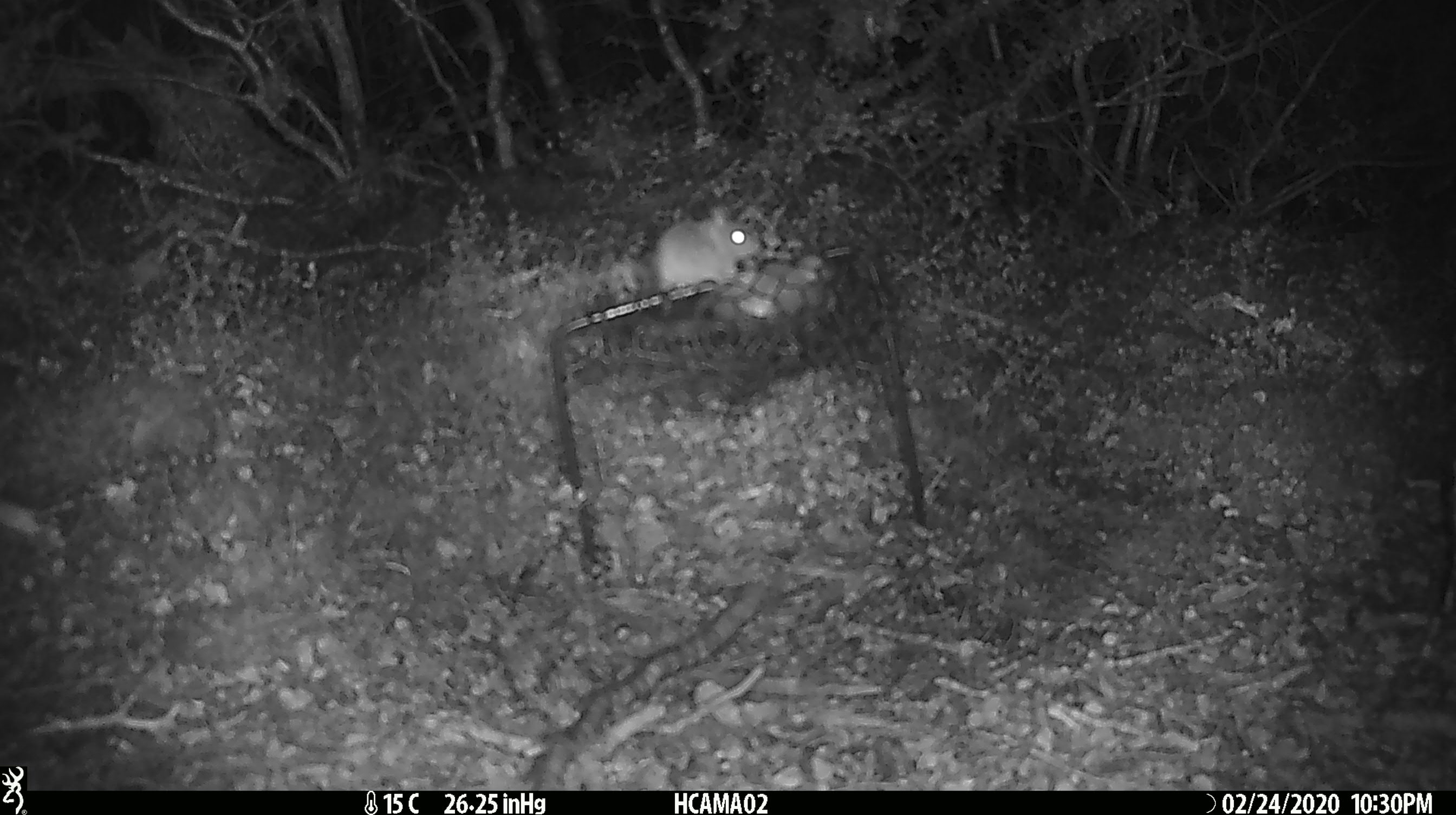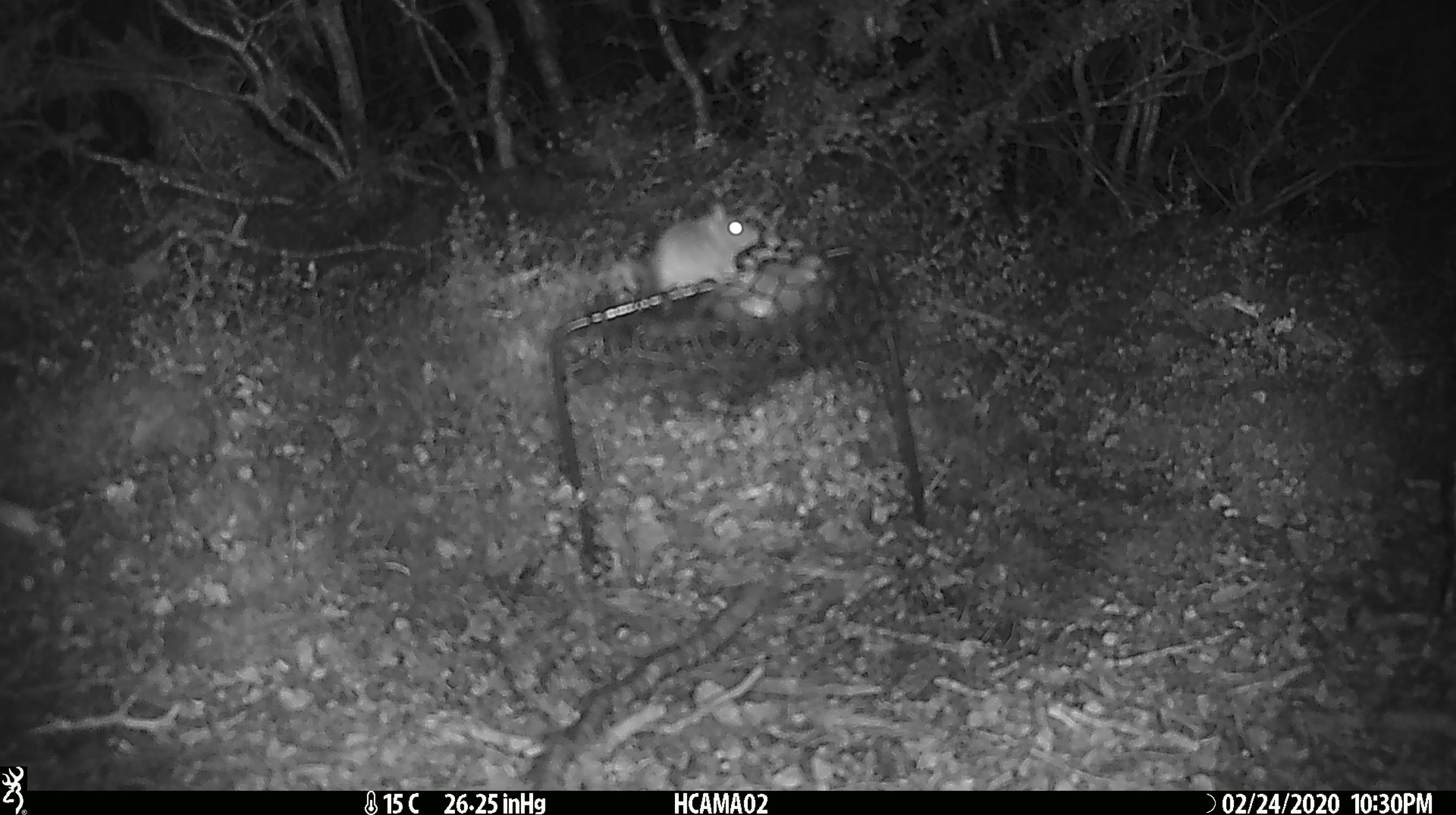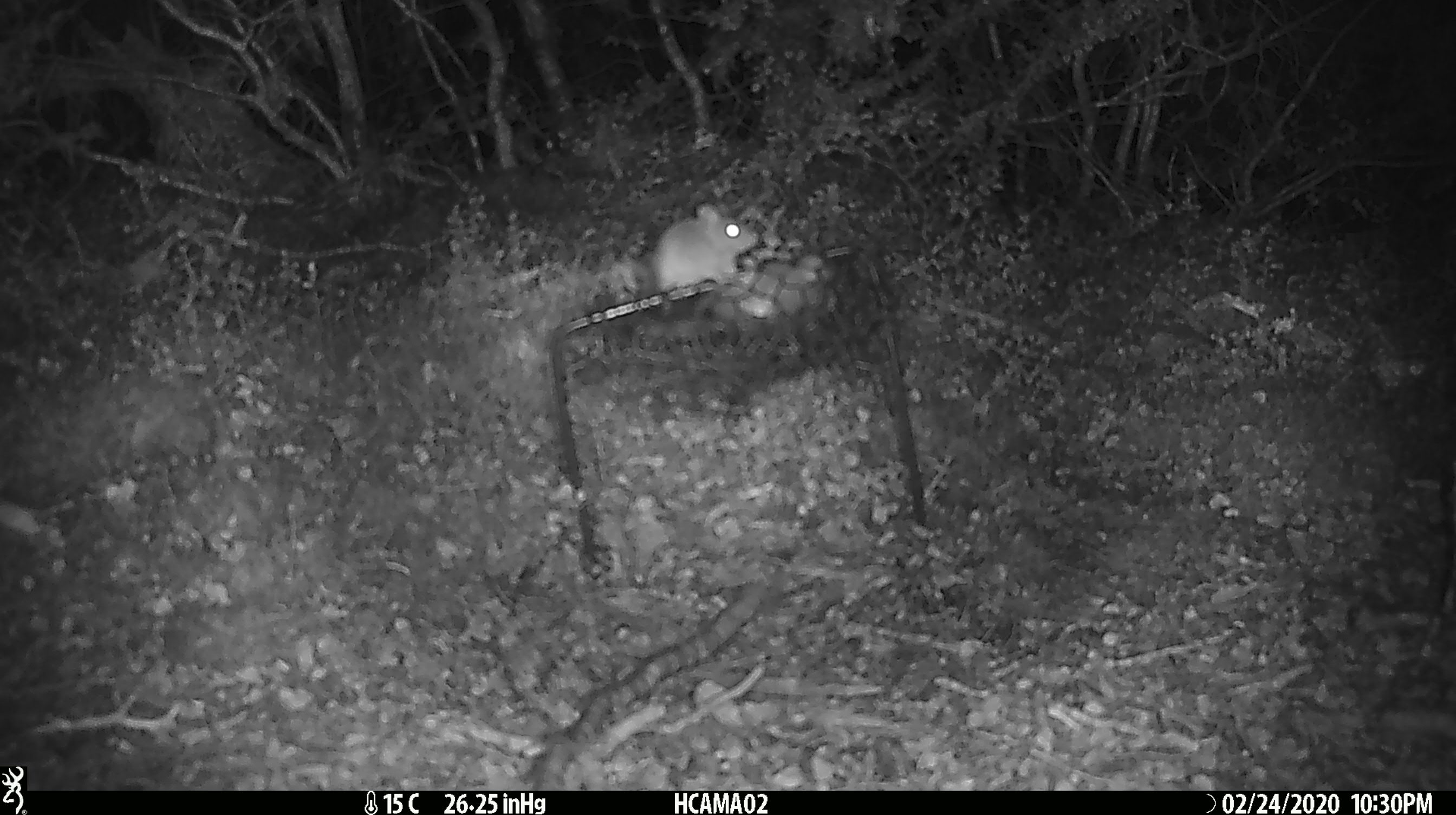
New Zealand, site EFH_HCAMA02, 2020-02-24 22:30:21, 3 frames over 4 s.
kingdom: Animalia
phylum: Chordata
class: Mammalia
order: Rodentia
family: Muridae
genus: Mus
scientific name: Mus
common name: mouse